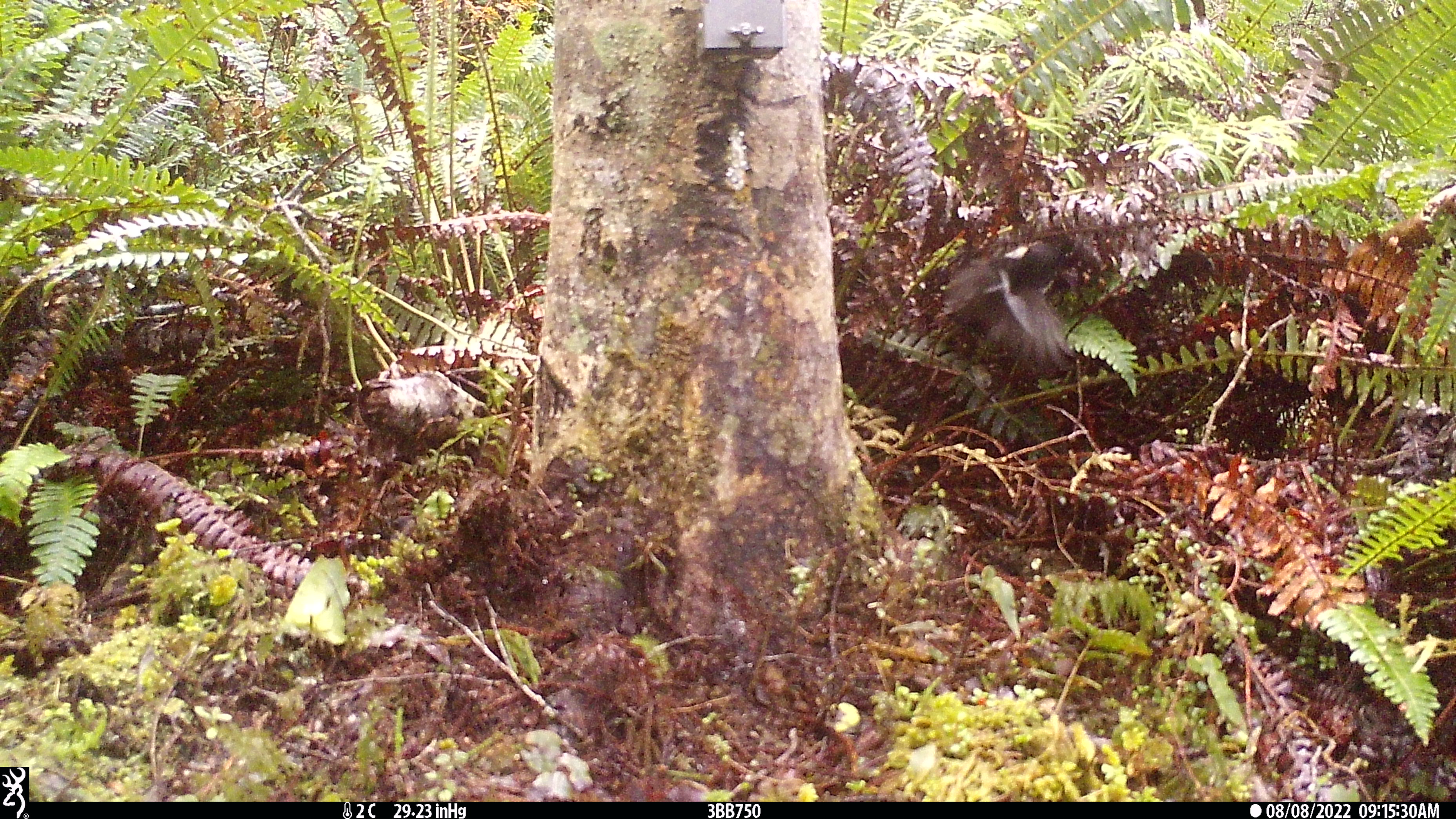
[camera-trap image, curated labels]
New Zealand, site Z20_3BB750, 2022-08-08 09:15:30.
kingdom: Animalia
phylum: Chordata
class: Aves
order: Passeriformes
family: Petroicidae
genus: Petroica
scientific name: Petroica macrocephala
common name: tomtit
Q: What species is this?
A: Tomtit (Petroica macrocephala).